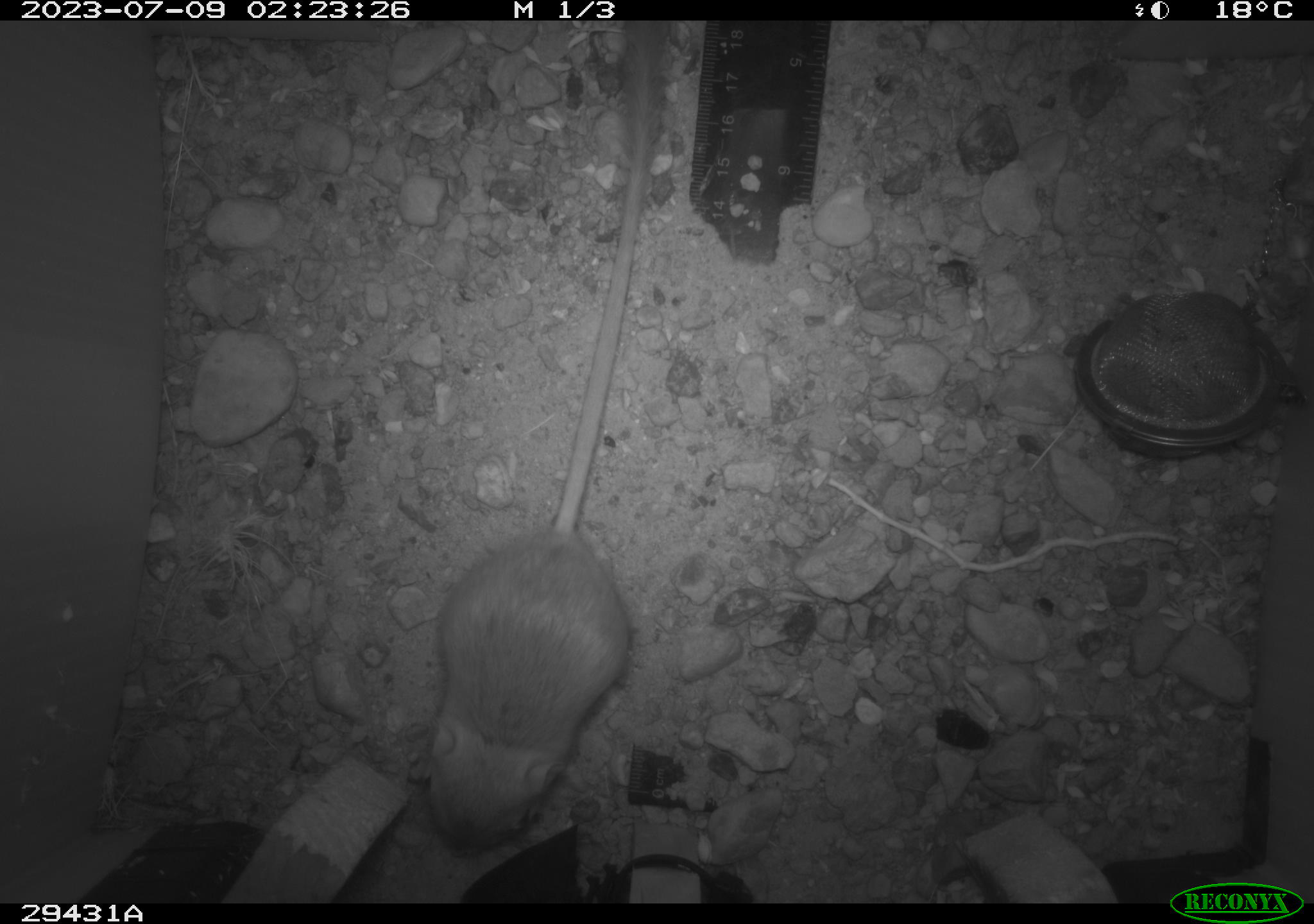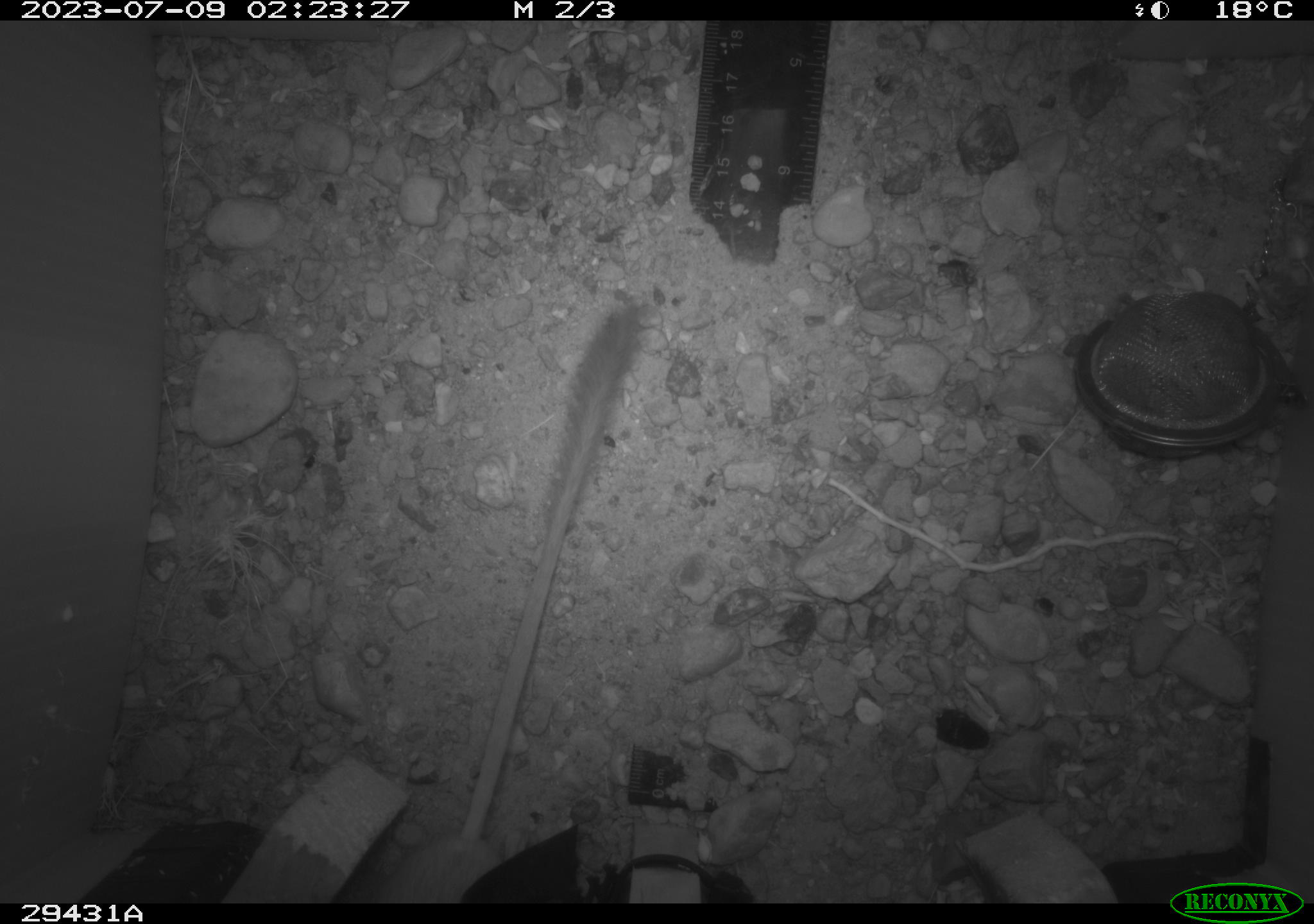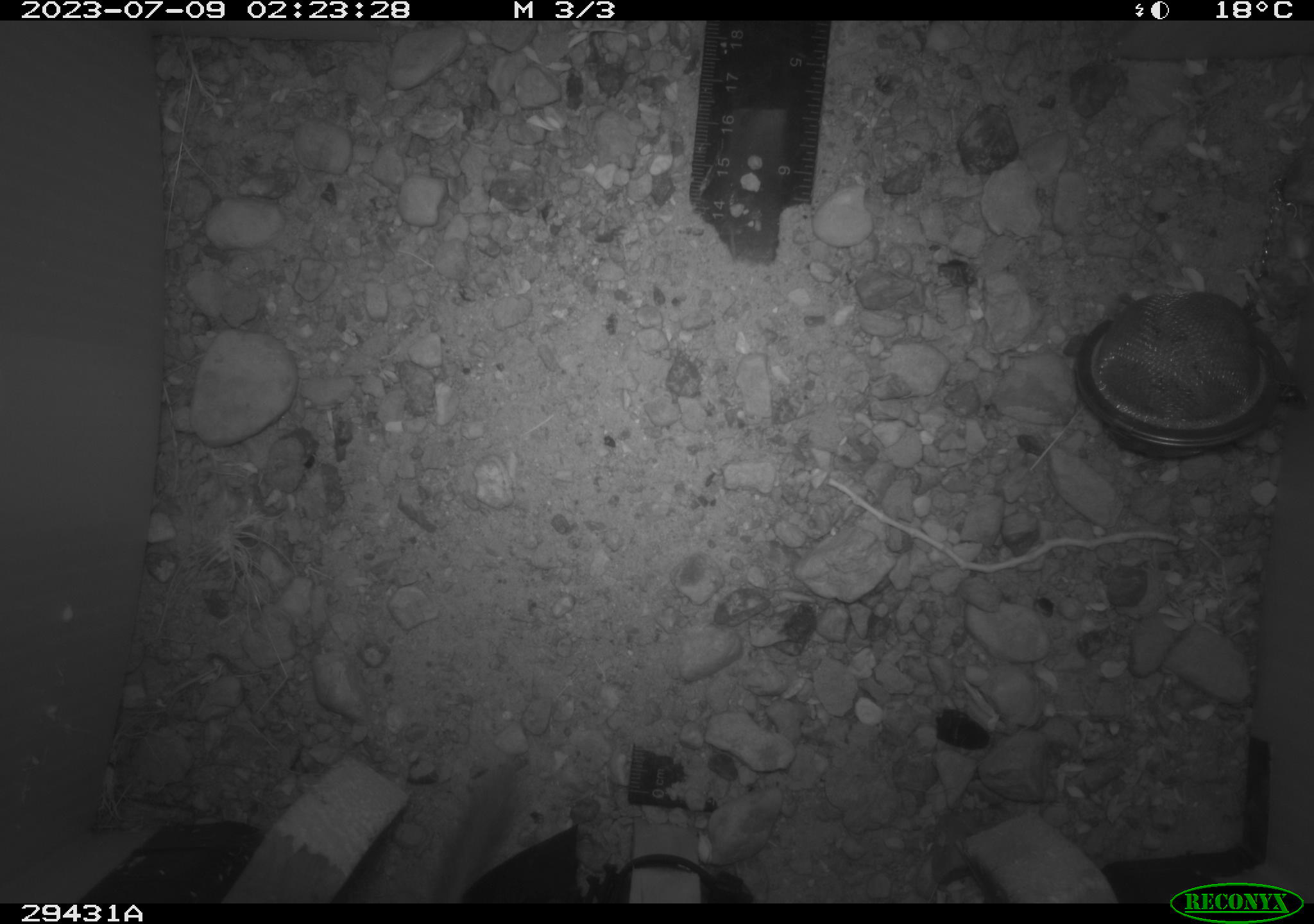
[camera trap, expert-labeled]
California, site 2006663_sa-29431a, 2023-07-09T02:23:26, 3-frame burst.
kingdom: Animalia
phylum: Chordata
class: Mammalia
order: Rodentia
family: Heteromyidae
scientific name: Heteromyidae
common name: kangaroo rats and pocket mice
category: heteromyidae family